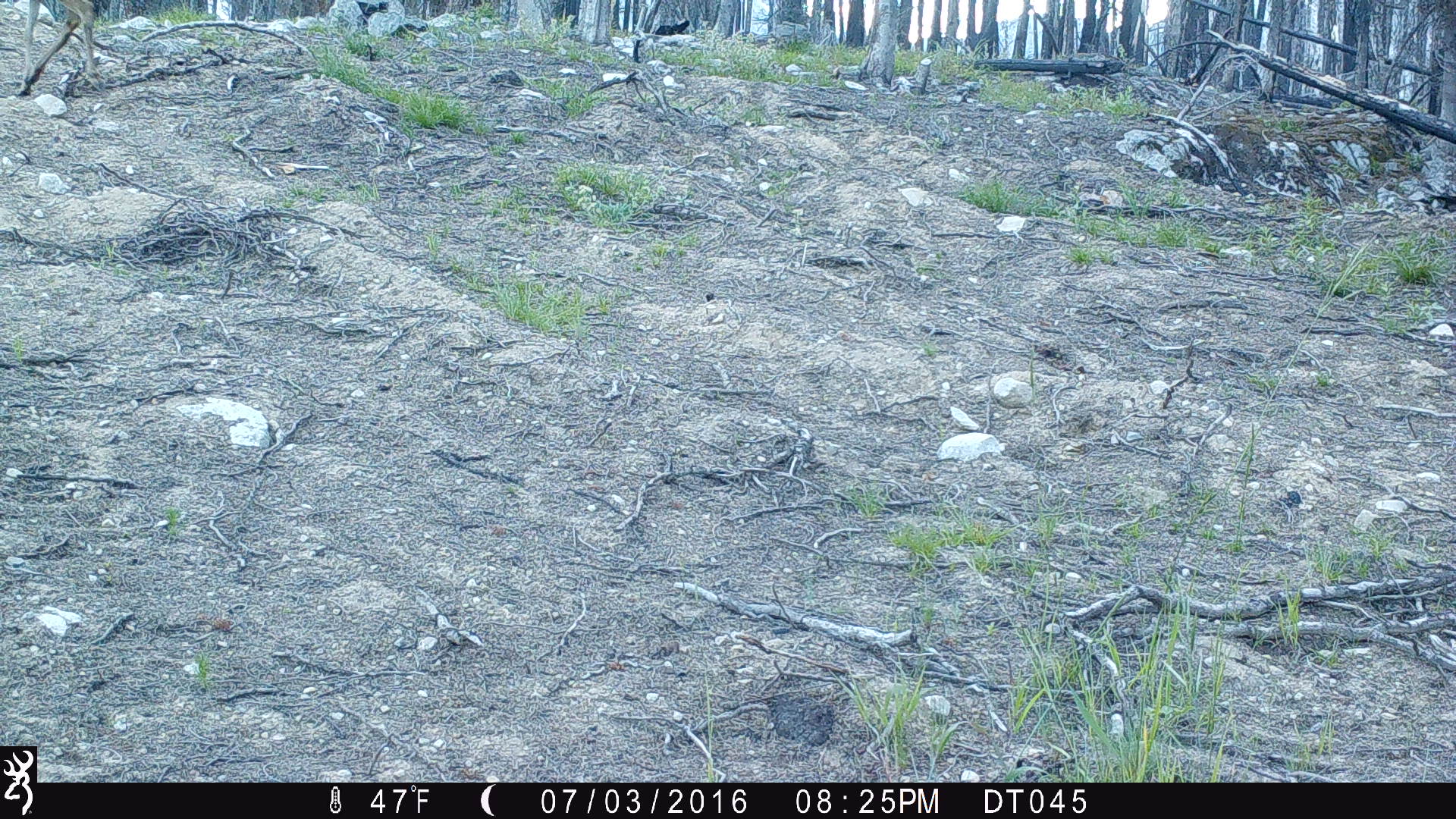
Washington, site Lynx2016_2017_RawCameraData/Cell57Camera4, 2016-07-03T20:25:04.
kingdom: Animalia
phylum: Chordata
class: Mammalia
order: Artiodactyla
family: Cervidae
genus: Odocoileus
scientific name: Odocoileus hemionus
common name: mule deer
Odocoileus hemionus (mule deer). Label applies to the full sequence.